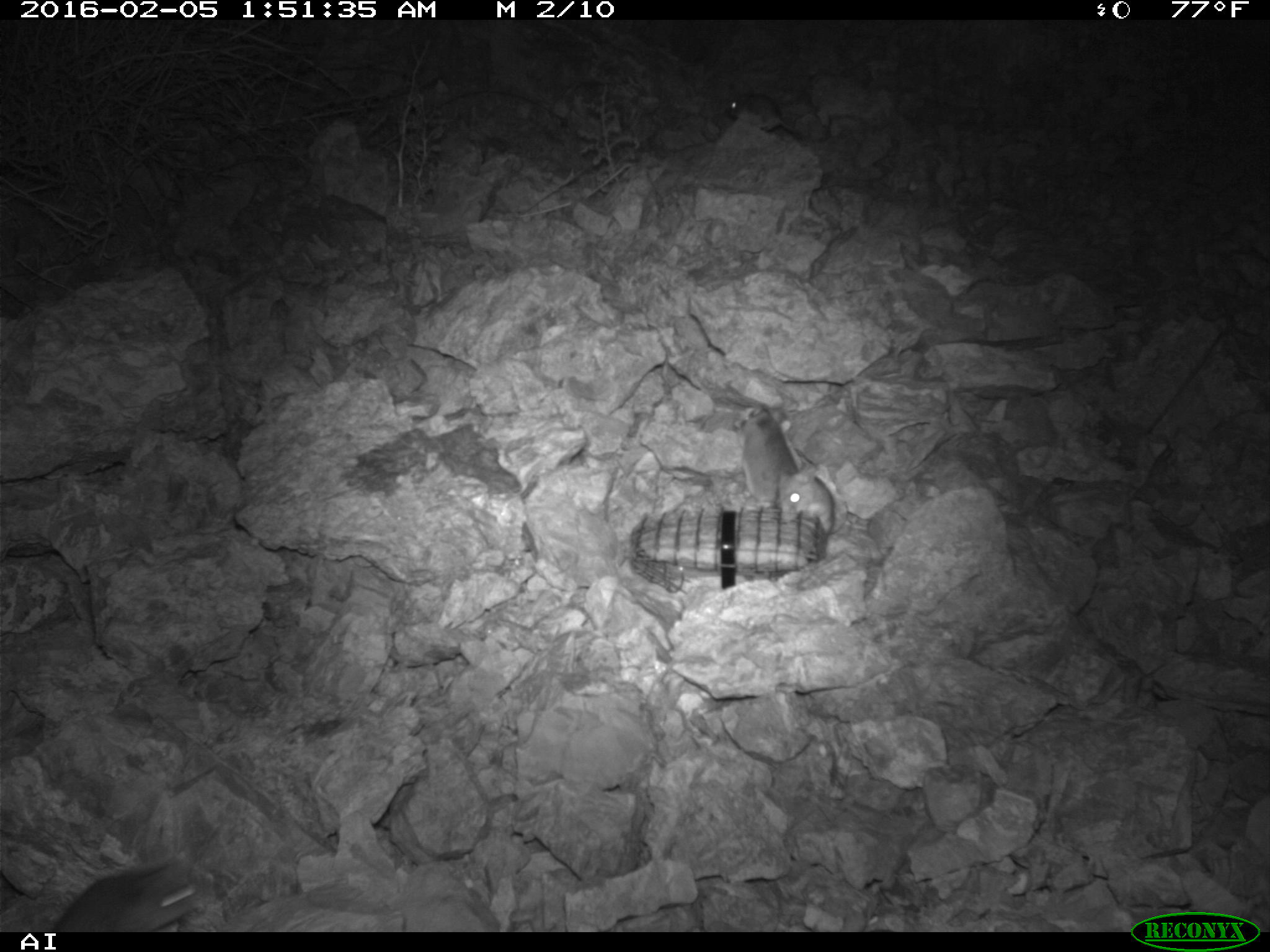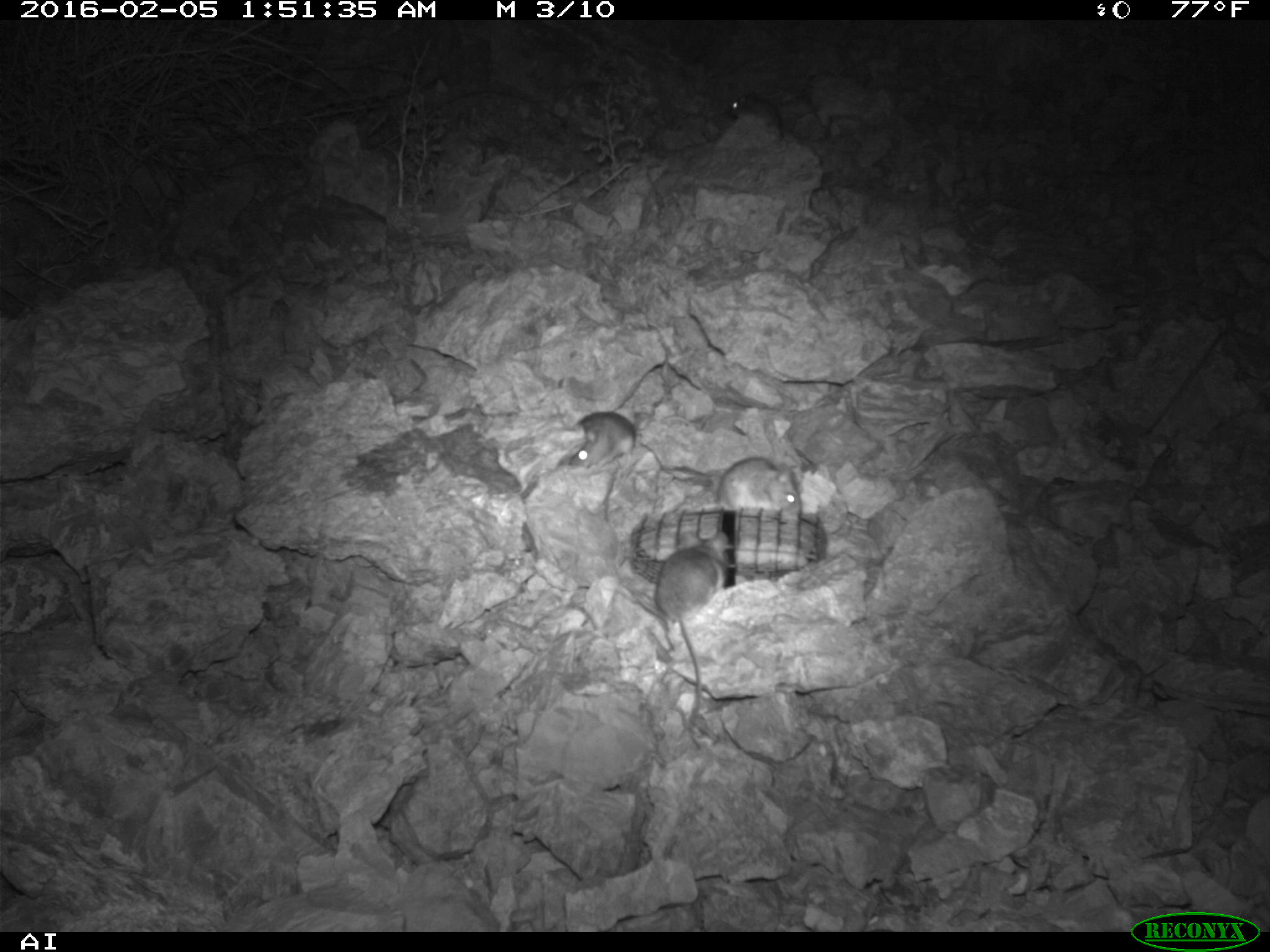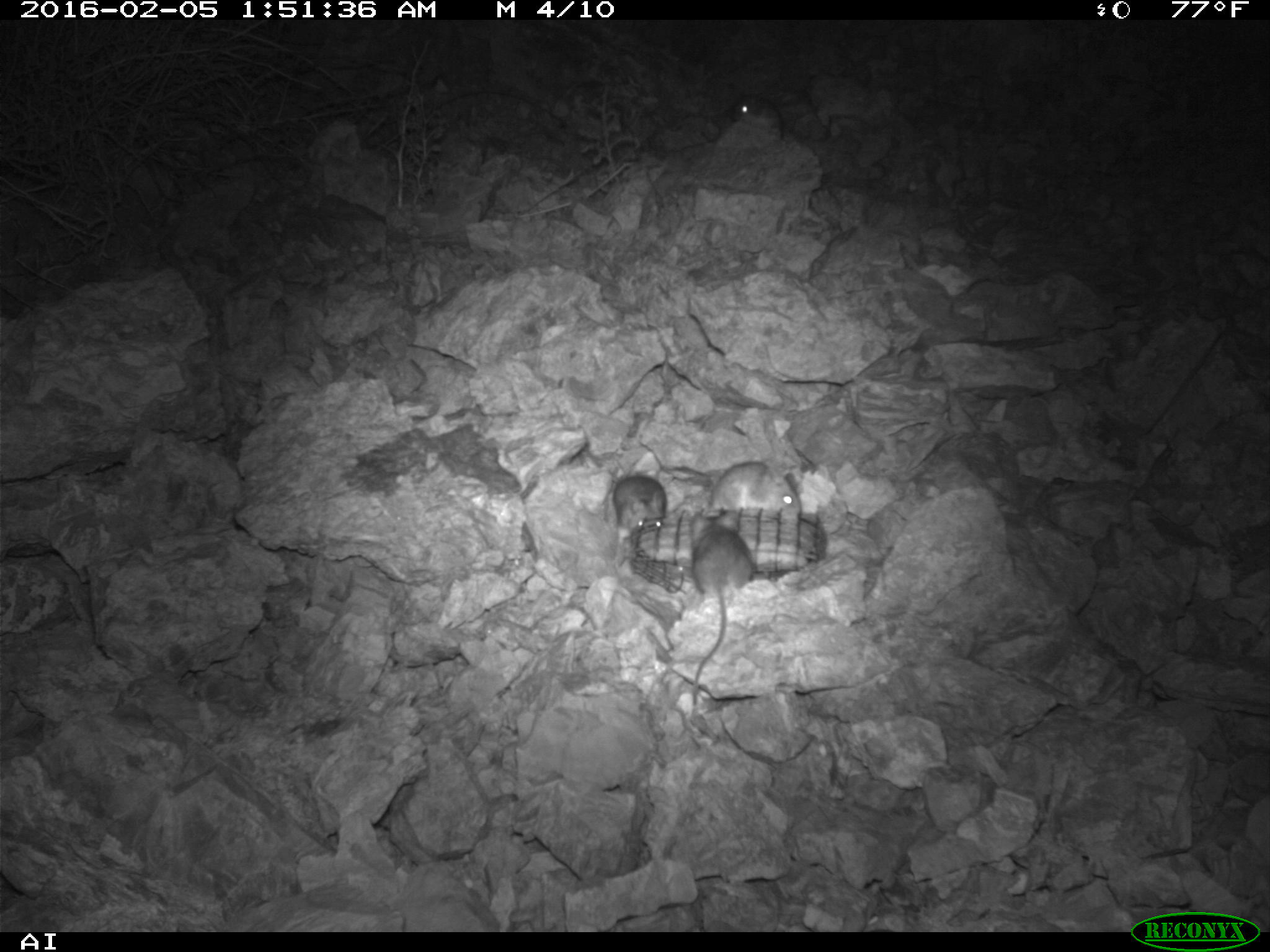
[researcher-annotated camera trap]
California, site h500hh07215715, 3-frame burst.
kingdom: Animalia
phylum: Chordata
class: Mammalia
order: Rodentia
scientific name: Rodentia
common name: rodent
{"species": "rodent (Rodentia)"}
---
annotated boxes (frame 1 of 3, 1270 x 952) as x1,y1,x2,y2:
rodent: 51,857,204,932; 736,405,798,509; 779,461,848,536; 726,91,800,134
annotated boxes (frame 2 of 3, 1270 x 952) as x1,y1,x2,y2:
rodent: 654,531,728,749; 716,457,801,519; 569,412,647,467; 725,90,782,137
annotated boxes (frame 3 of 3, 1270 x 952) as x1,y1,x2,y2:
rodent: 690,522,753,707; 707,459,801,516; 611,473,667,529; 724,95,783,124